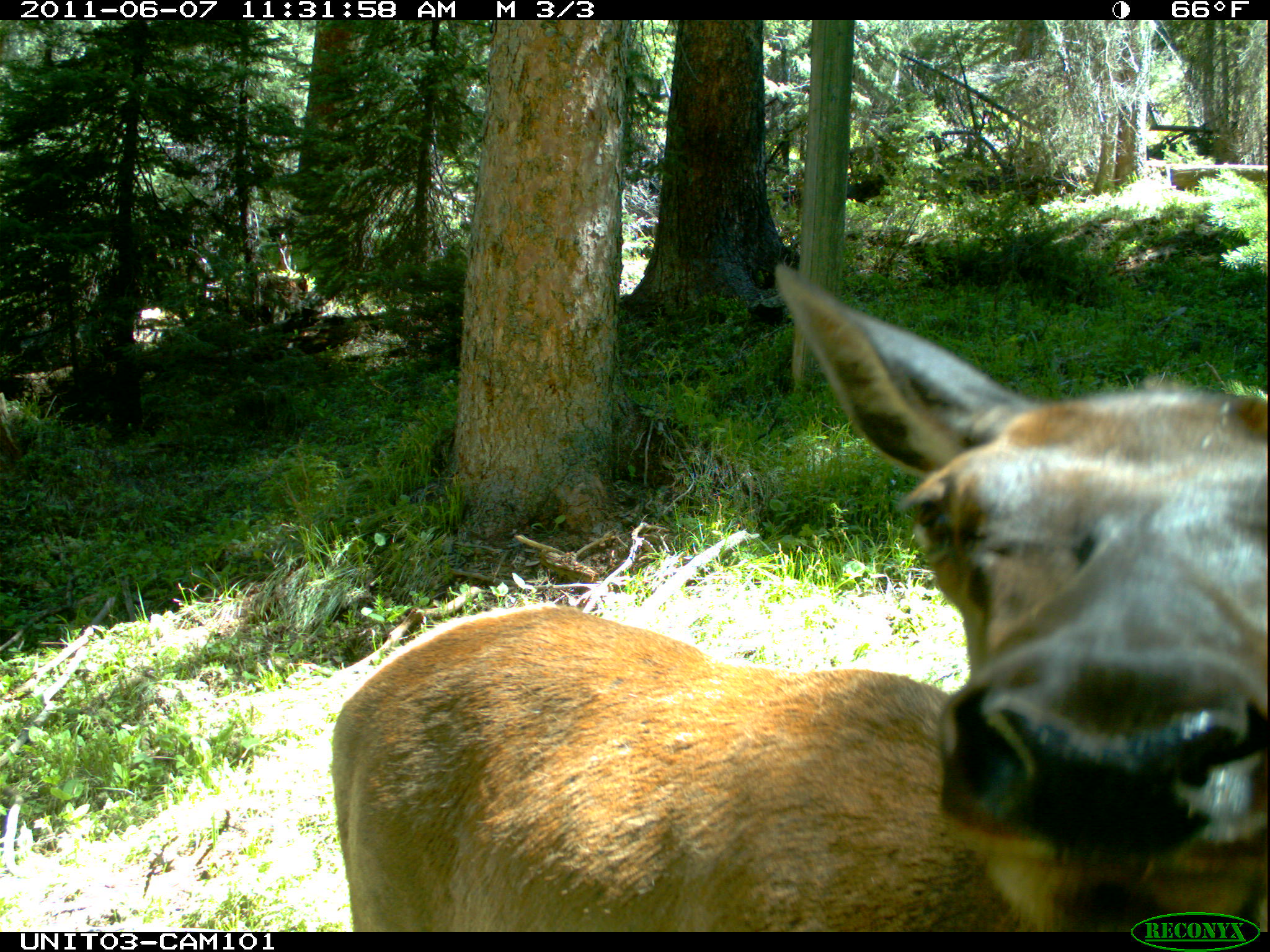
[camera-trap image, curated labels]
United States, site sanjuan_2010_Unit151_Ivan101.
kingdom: Animalia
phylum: Chordata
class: Mammalia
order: Artiodactyla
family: Cervidae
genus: Cervus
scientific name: Cervus elaphus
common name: red deer